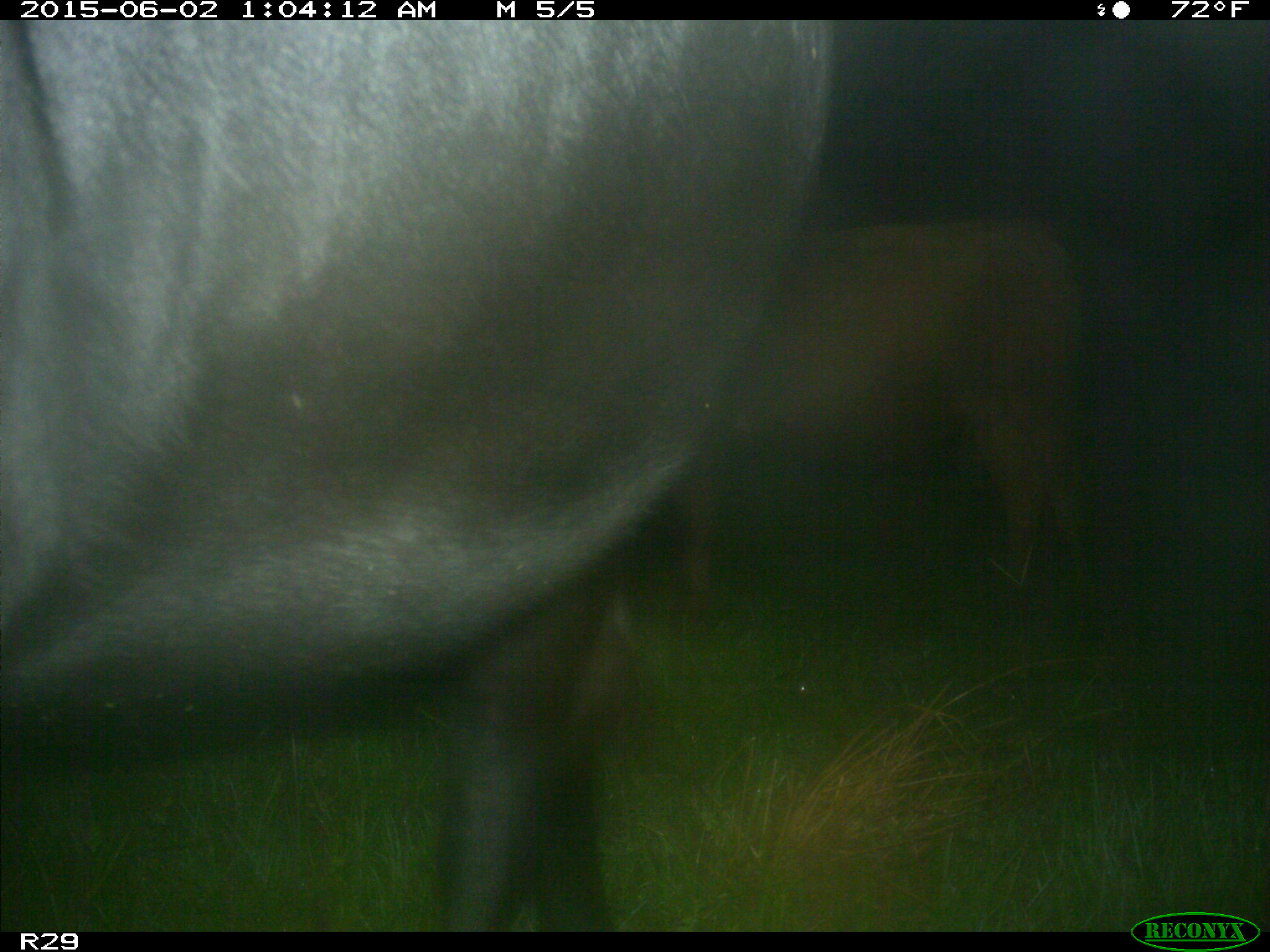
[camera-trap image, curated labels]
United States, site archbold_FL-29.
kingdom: Animalia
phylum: Chordata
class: Mammalia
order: Artiodactyla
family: Bovidae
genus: Bos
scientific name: Bos taurus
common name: domestic cow